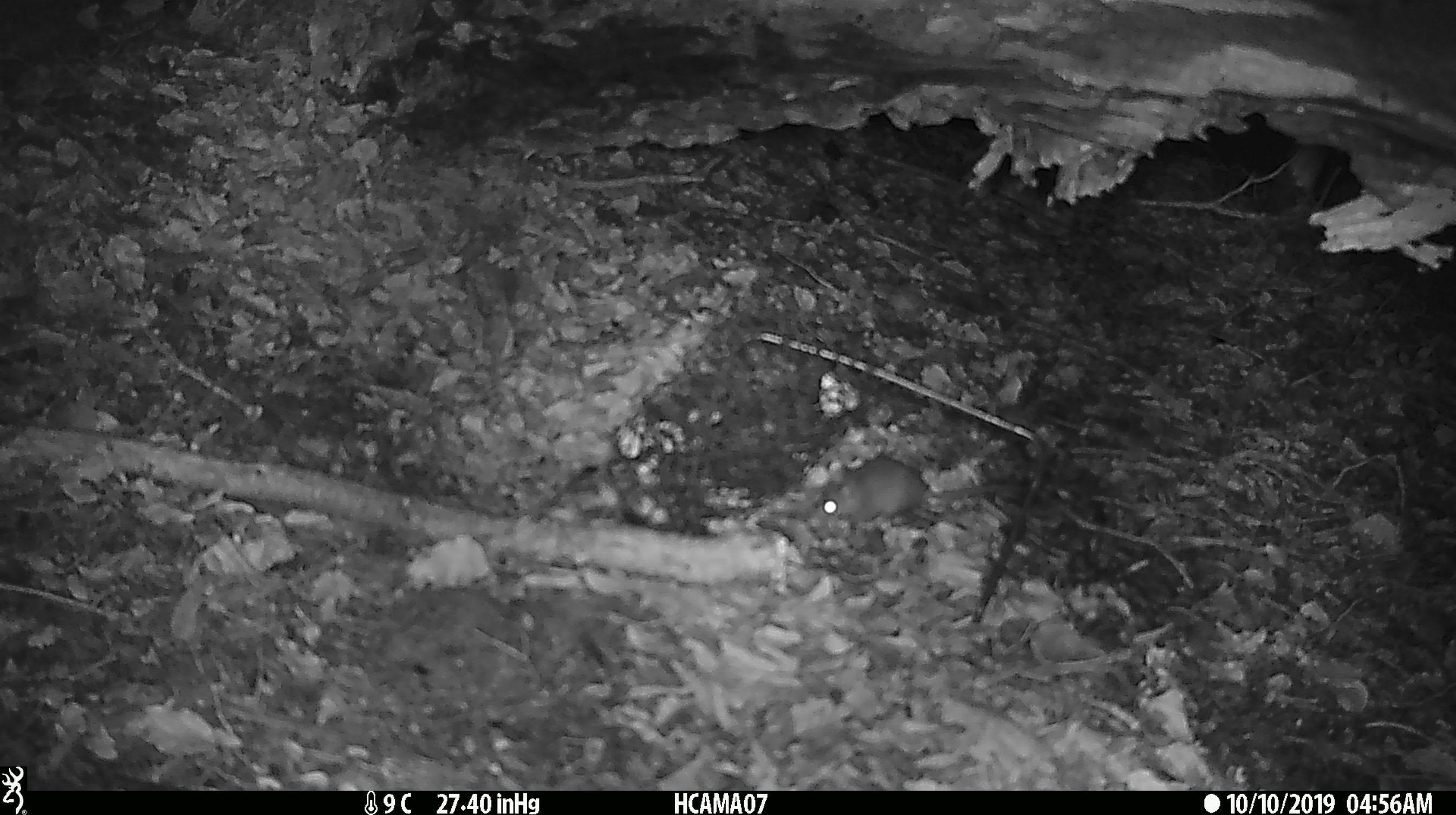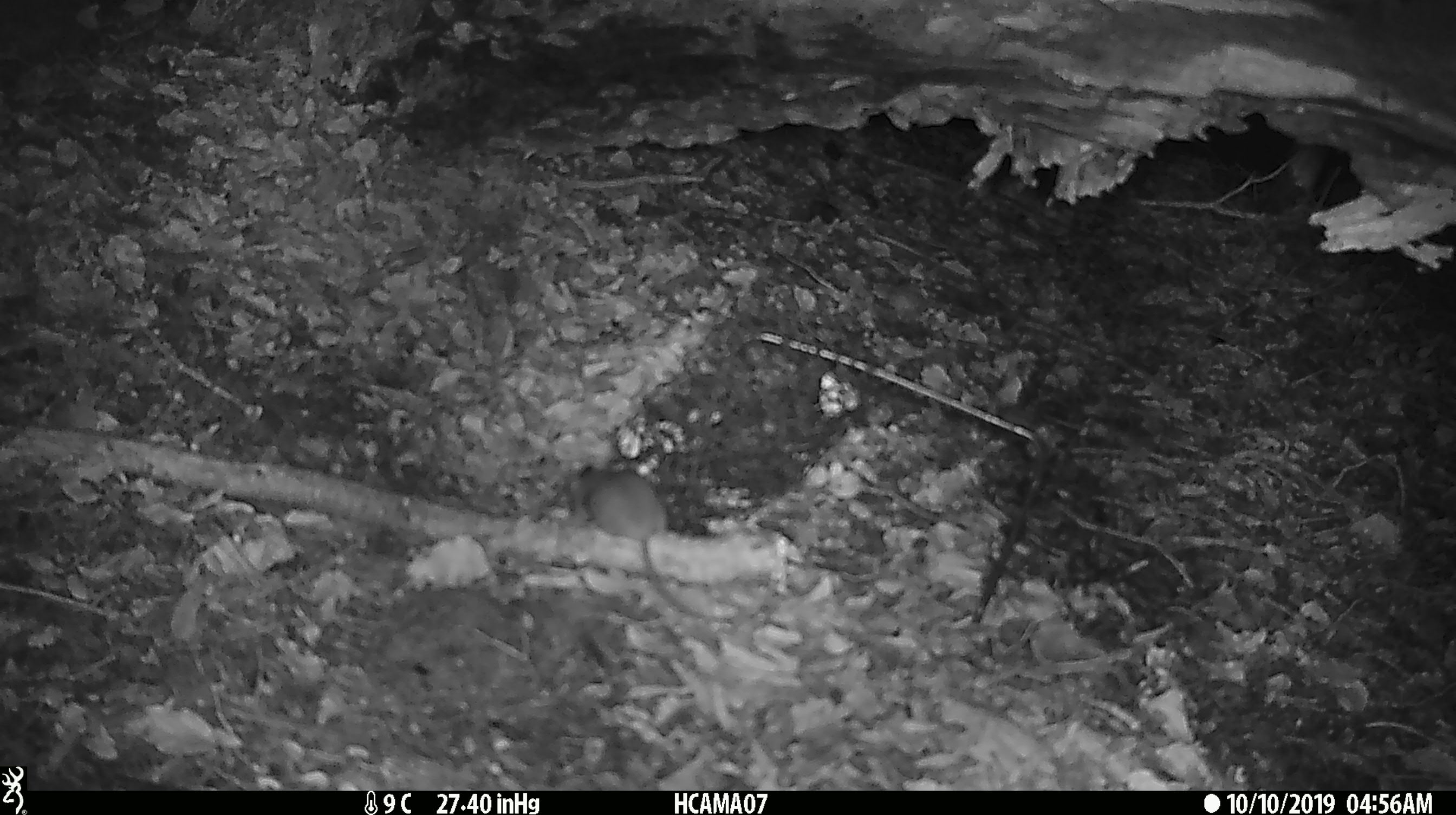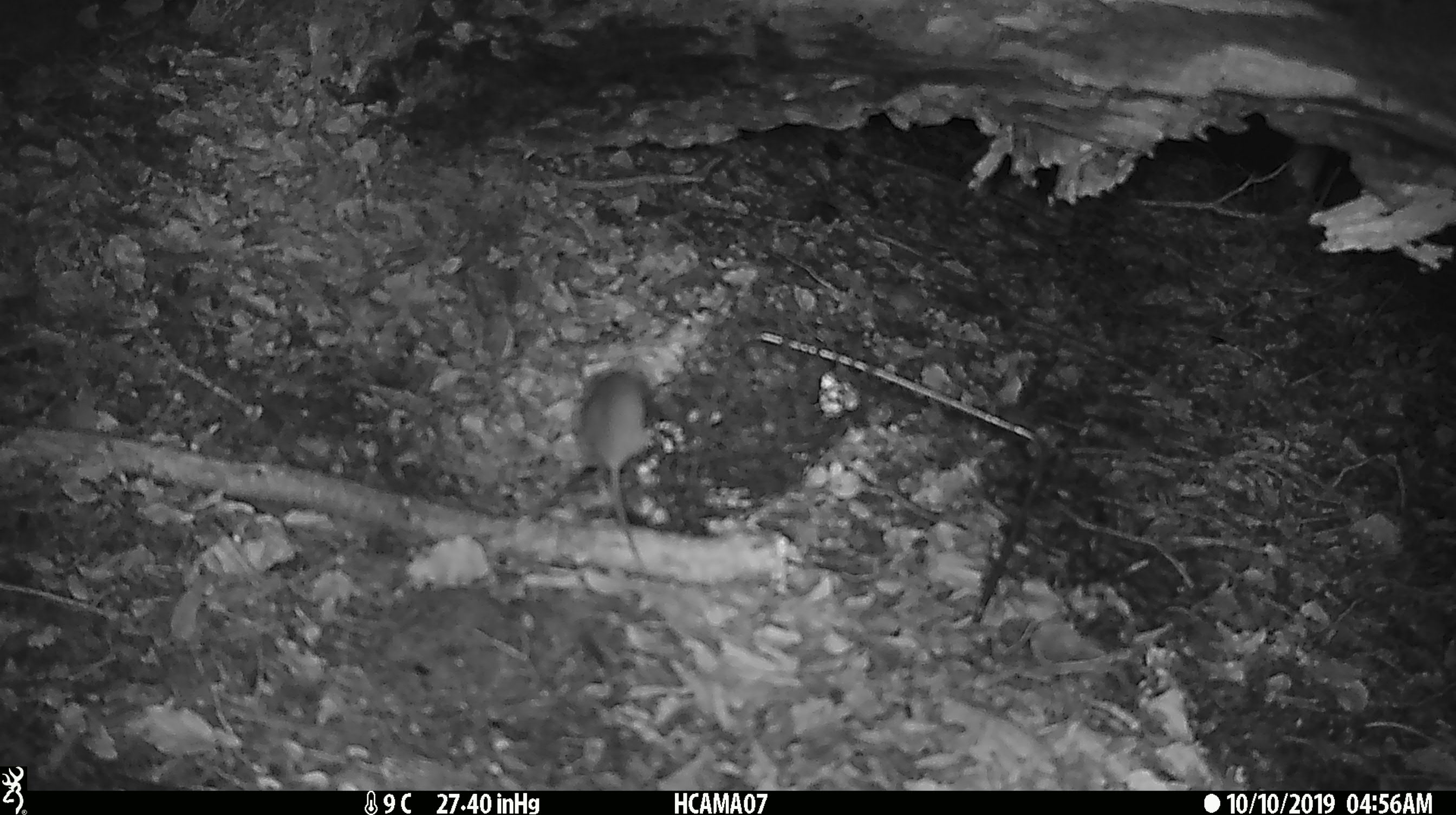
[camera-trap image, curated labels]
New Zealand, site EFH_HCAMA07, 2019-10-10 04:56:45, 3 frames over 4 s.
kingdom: Animalia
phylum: Chordata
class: Mammalia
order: Rodentia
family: Muridae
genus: Mus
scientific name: Mus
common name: mouse